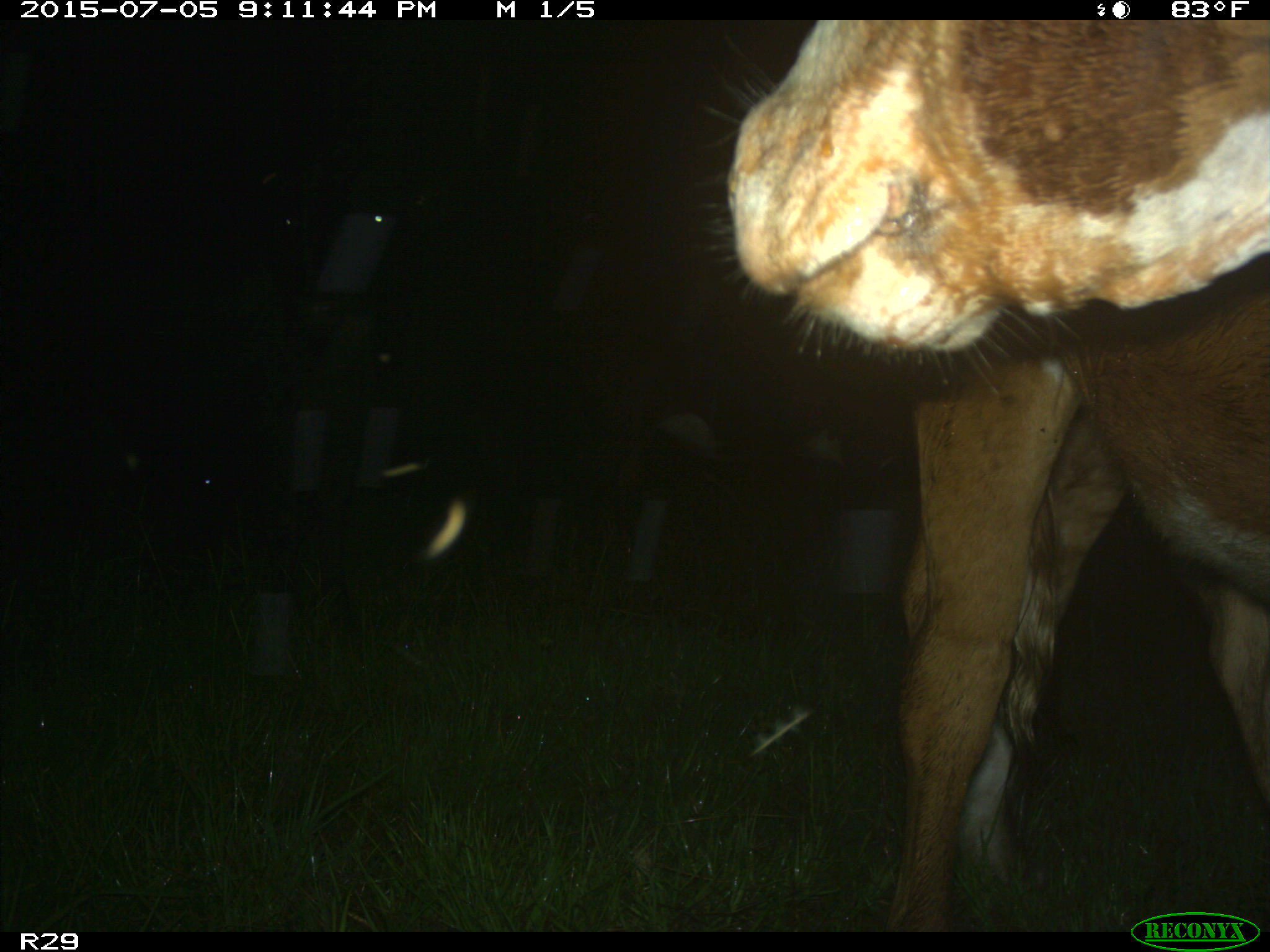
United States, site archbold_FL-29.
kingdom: Animalia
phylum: Chordata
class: Mammalia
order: Artiodactyla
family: Bovidae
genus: Bos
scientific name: Bos taurus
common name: domestic cow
Bos taurus (domestic cow).